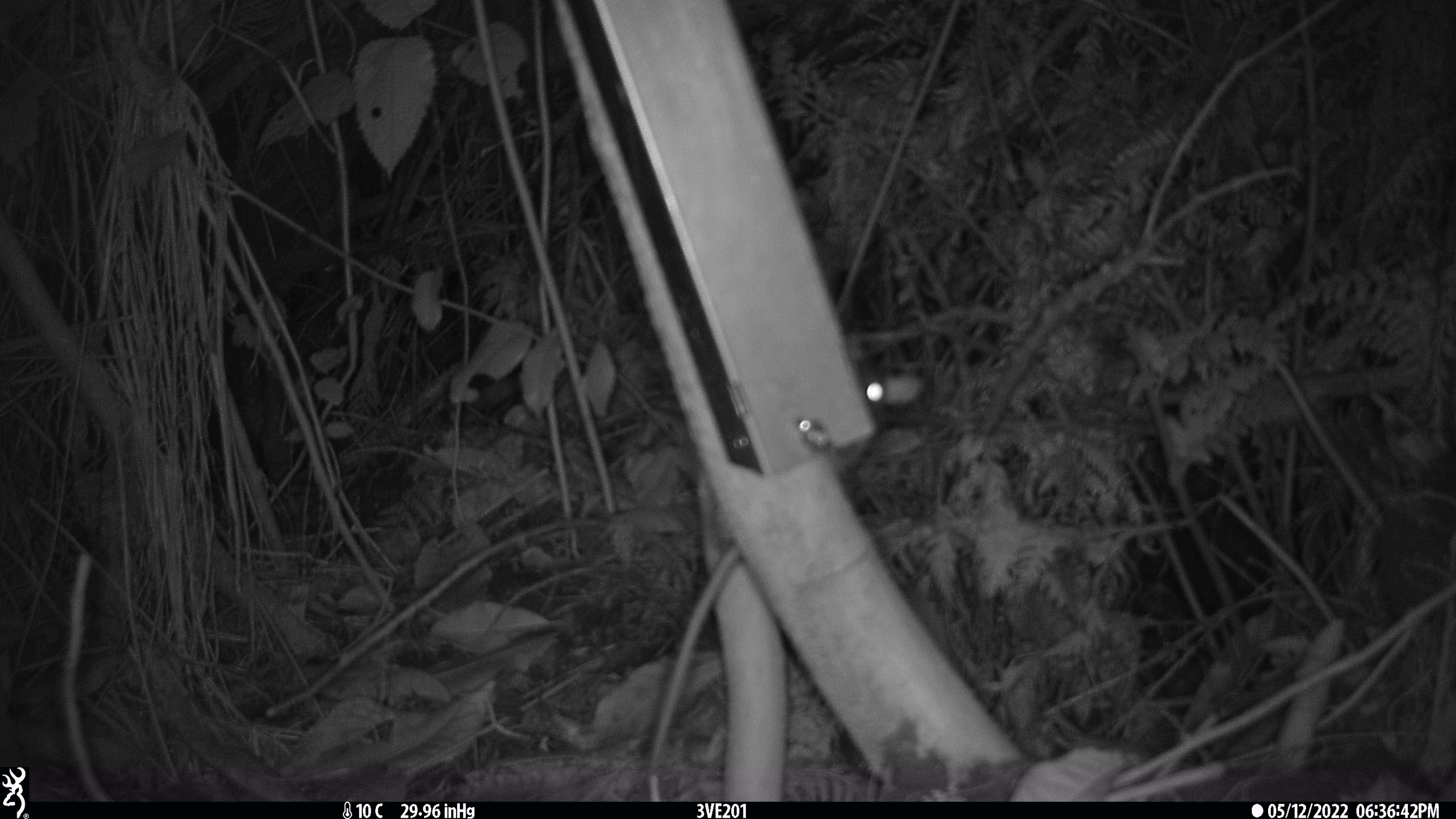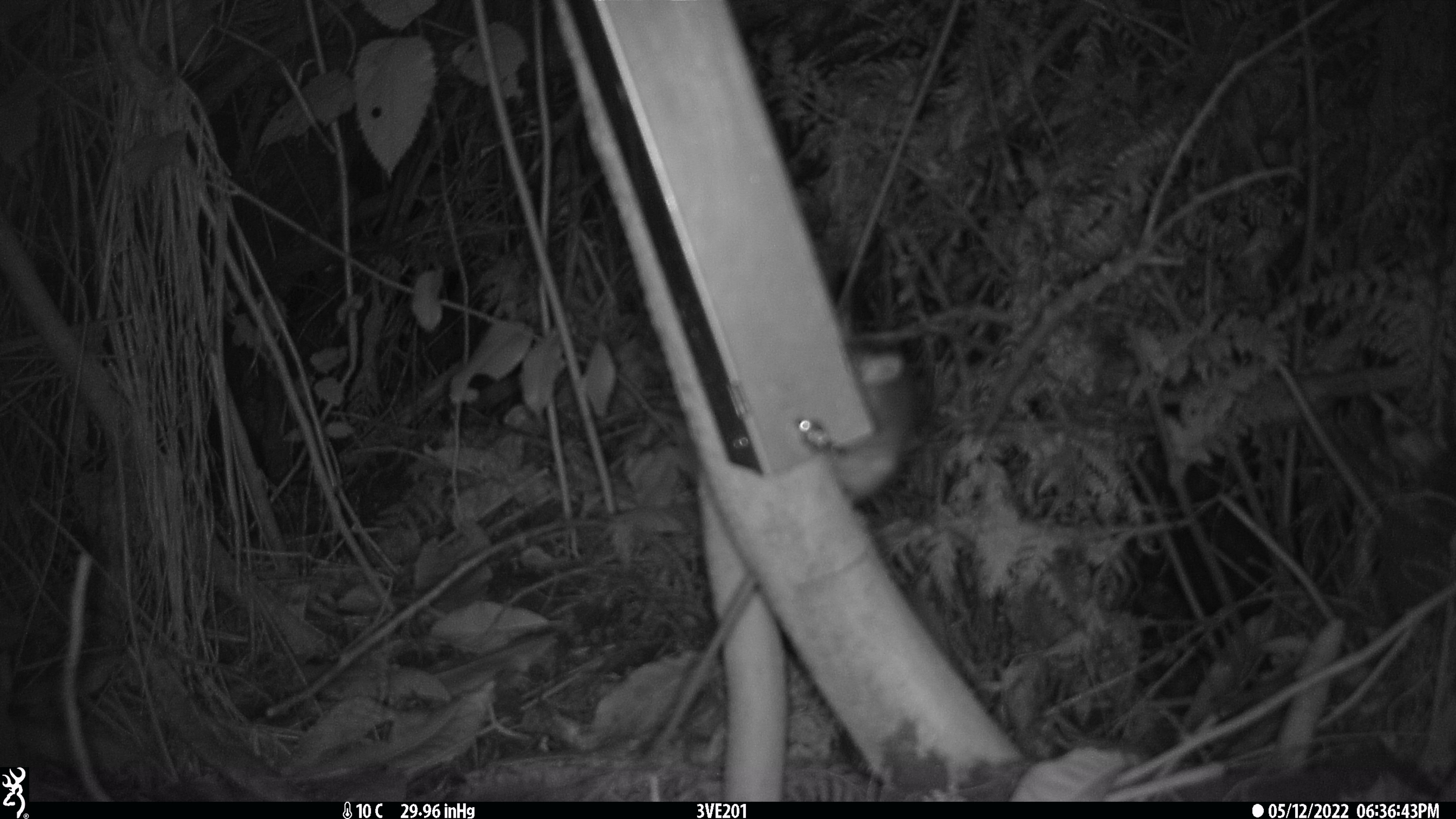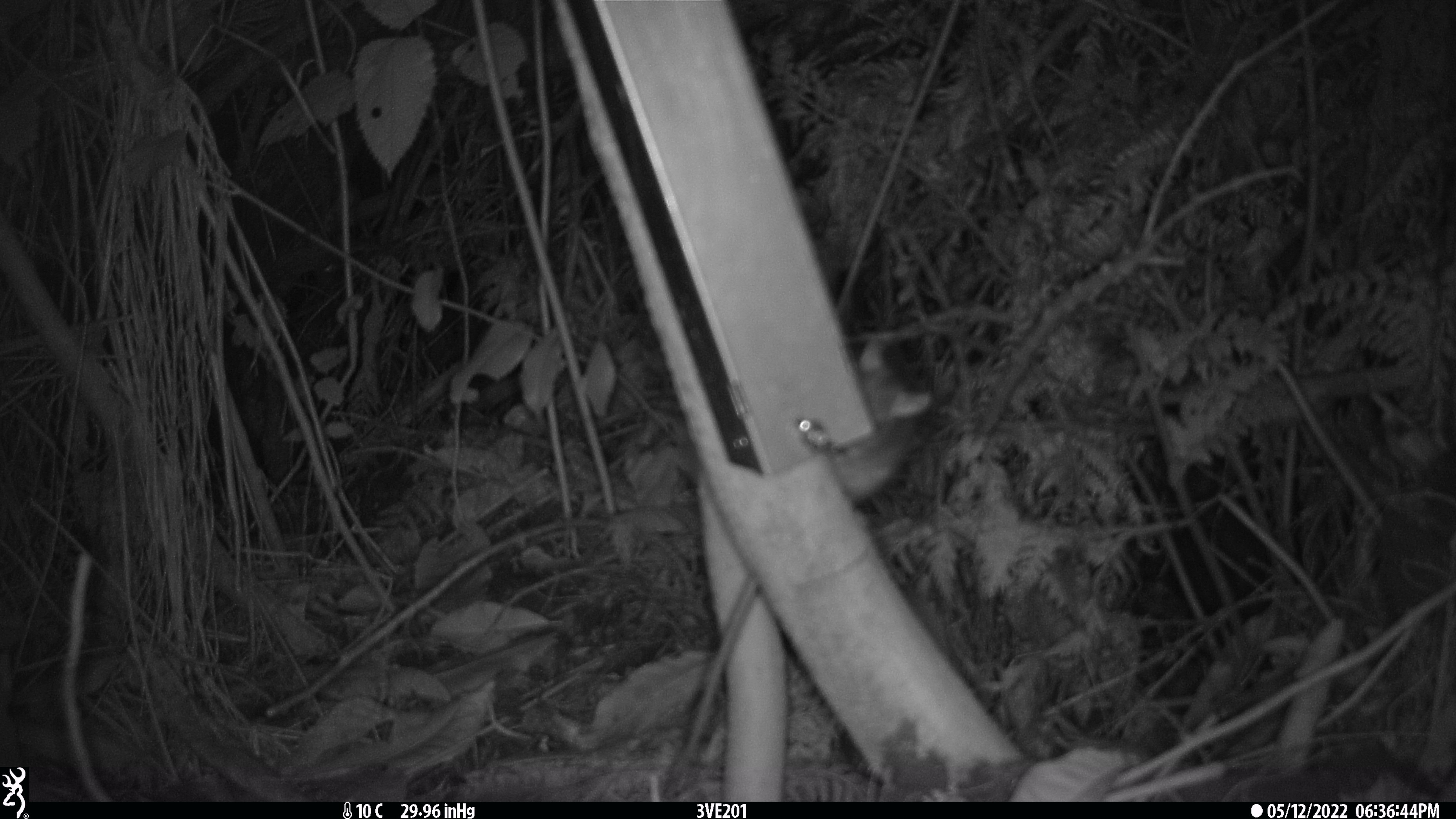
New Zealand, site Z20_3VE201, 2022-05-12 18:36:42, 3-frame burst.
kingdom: Animalia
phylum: Chordata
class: Mammalia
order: Rodentia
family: Muridae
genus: Rattus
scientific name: Rattus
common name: rat